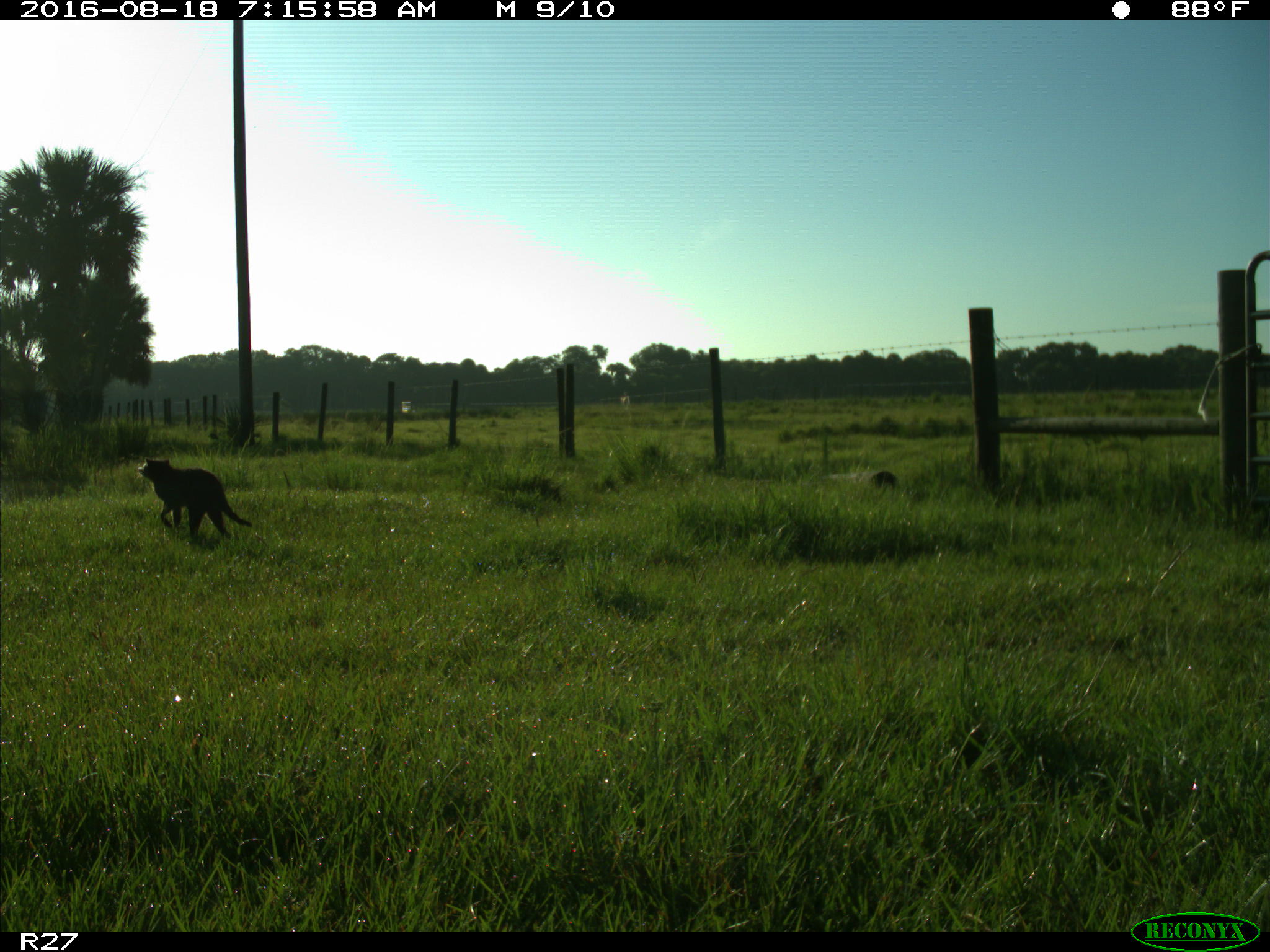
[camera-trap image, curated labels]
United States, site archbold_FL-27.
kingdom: Animalia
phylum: Chordata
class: Mammalia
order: Carnivora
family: Procyonidae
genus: Procyon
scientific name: Procyon lotor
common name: common raccoon